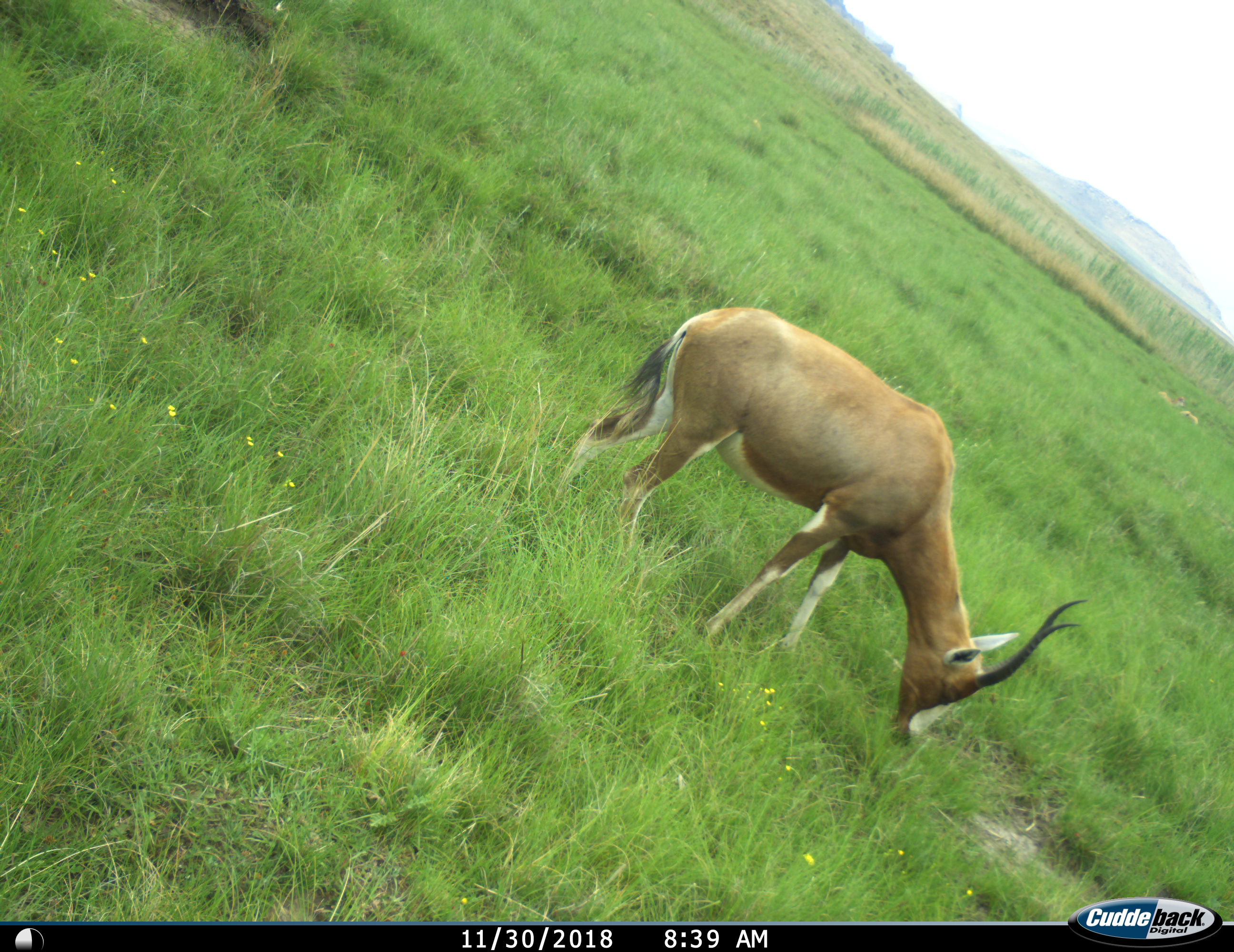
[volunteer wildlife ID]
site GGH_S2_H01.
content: unidentified animal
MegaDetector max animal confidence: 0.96